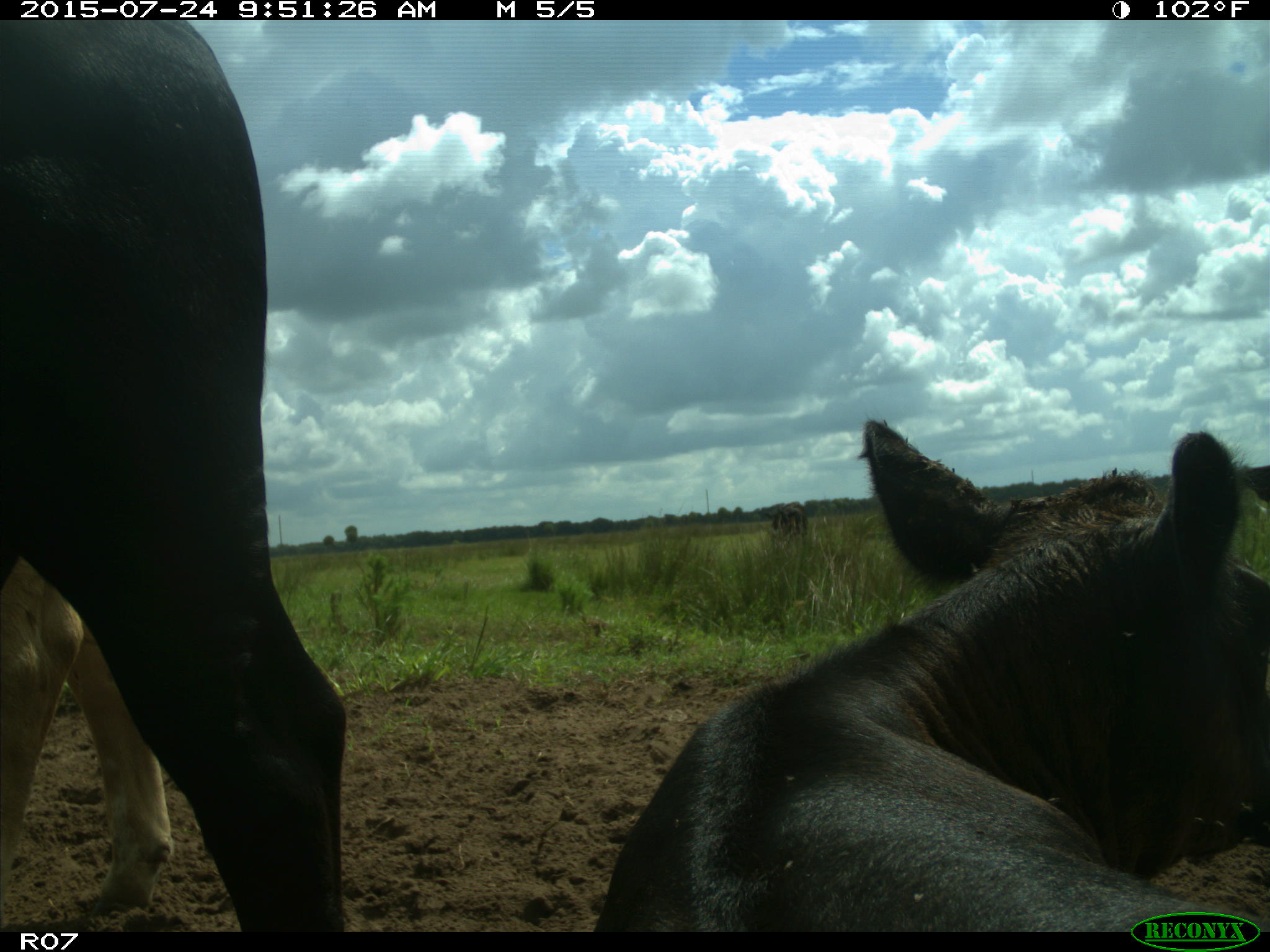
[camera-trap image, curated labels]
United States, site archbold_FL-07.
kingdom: Animalia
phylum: Chordata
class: Mammalia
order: Artiodactyla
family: Bovidae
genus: Bos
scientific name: Bos taurus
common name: domestic cow